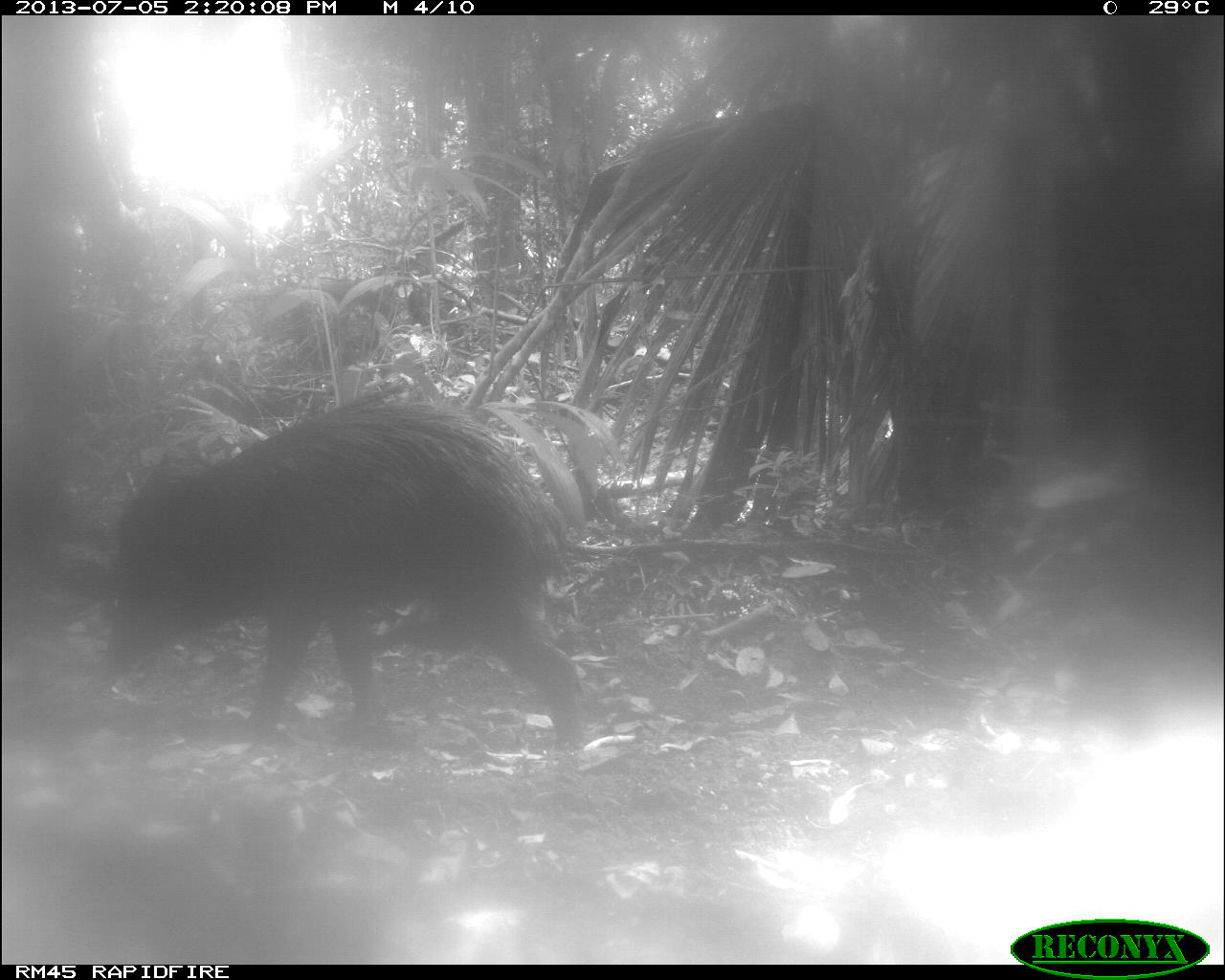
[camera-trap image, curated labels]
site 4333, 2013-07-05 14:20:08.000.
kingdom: Animalia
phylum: Chordata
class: Mammalia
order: Artiodactyla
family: Tayassuidae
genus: Tayassu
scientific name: Tayassu pecari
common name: white-lipped peccary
Tayassu pecari (white-lipped peccary), count 2.